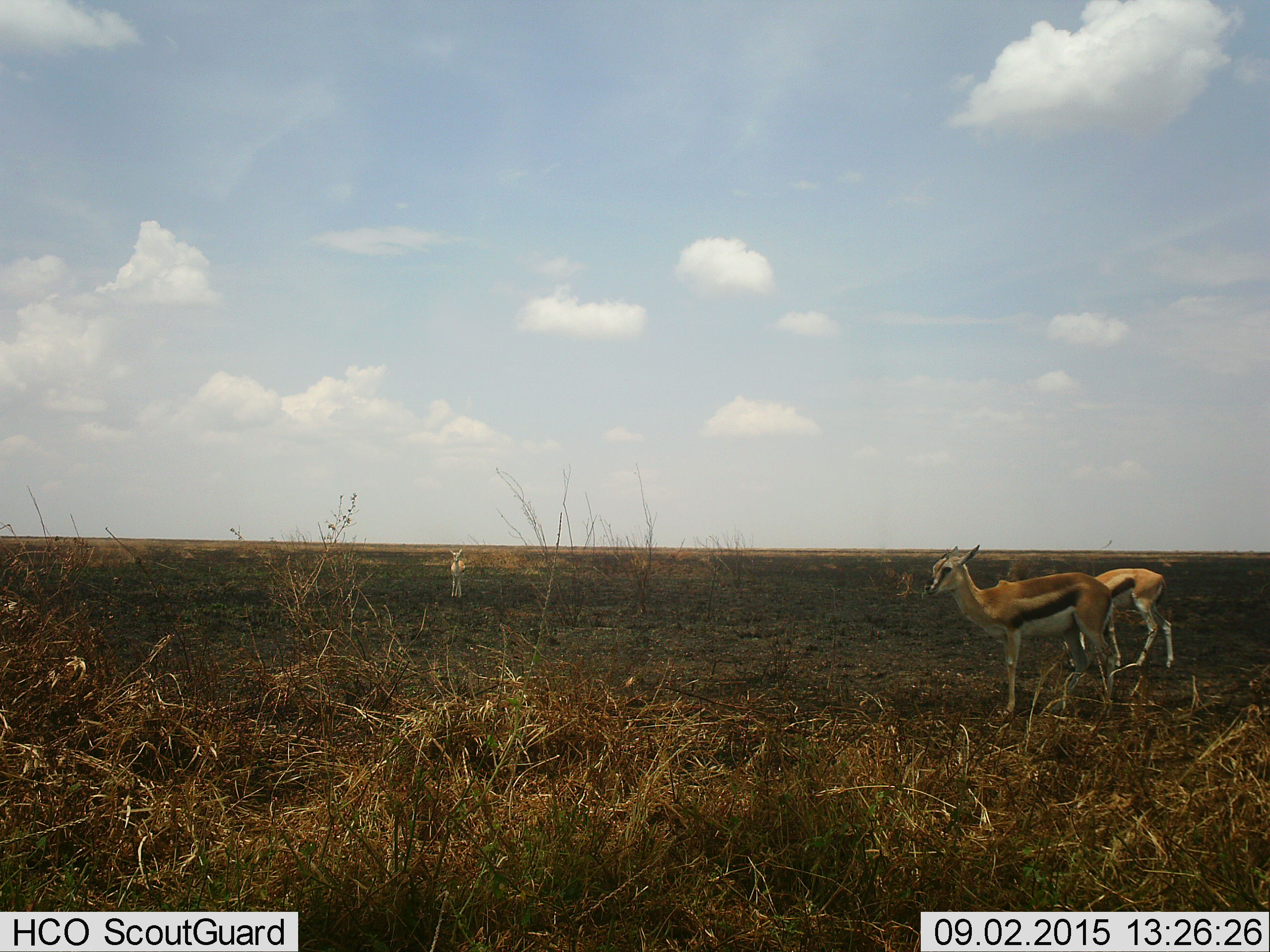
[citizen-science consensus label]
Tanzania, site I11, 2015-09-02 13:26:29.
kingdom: Animalia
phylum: Chordata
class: Mammalia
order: Artiodactyla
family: Bovidae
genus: Eudorcas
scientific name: Eudorcas thomsonii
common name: thomson's gazelle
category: gazellethomsons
Gazellethomsons (thomson's gazelle) (Eudorcas thomsonii), count 3. Behavior (volunteer vote fractions): standing 100%, resting 0%, moving 0%, interacting 0%. Young present (vote fraction): 10%. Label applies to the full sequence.